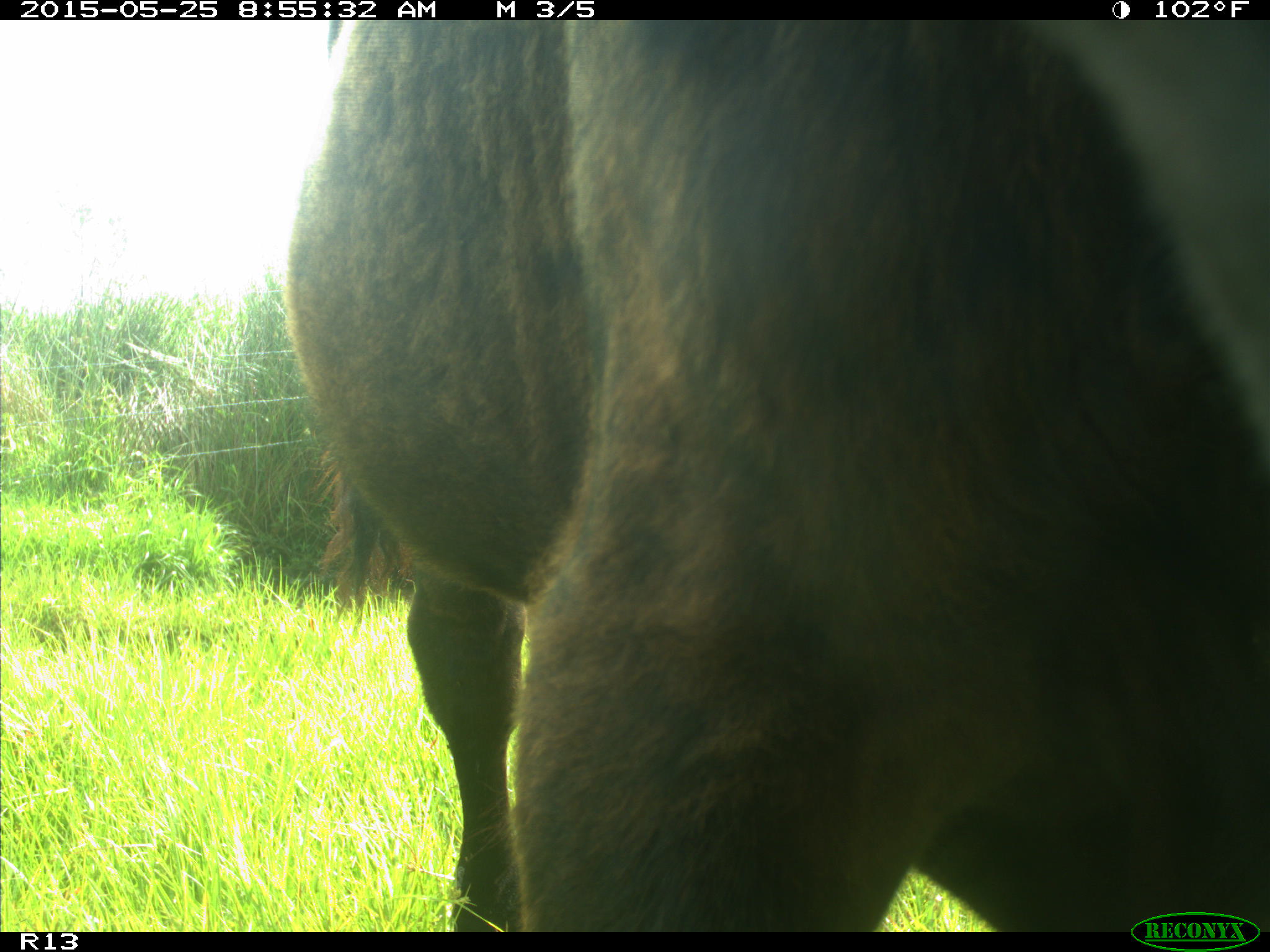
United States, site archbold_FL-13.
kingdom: Animalia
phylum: Chordata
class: Mammalia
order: Artiodactyla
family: Bovidae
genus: Bos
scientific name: Bos taurus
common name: domestic cow